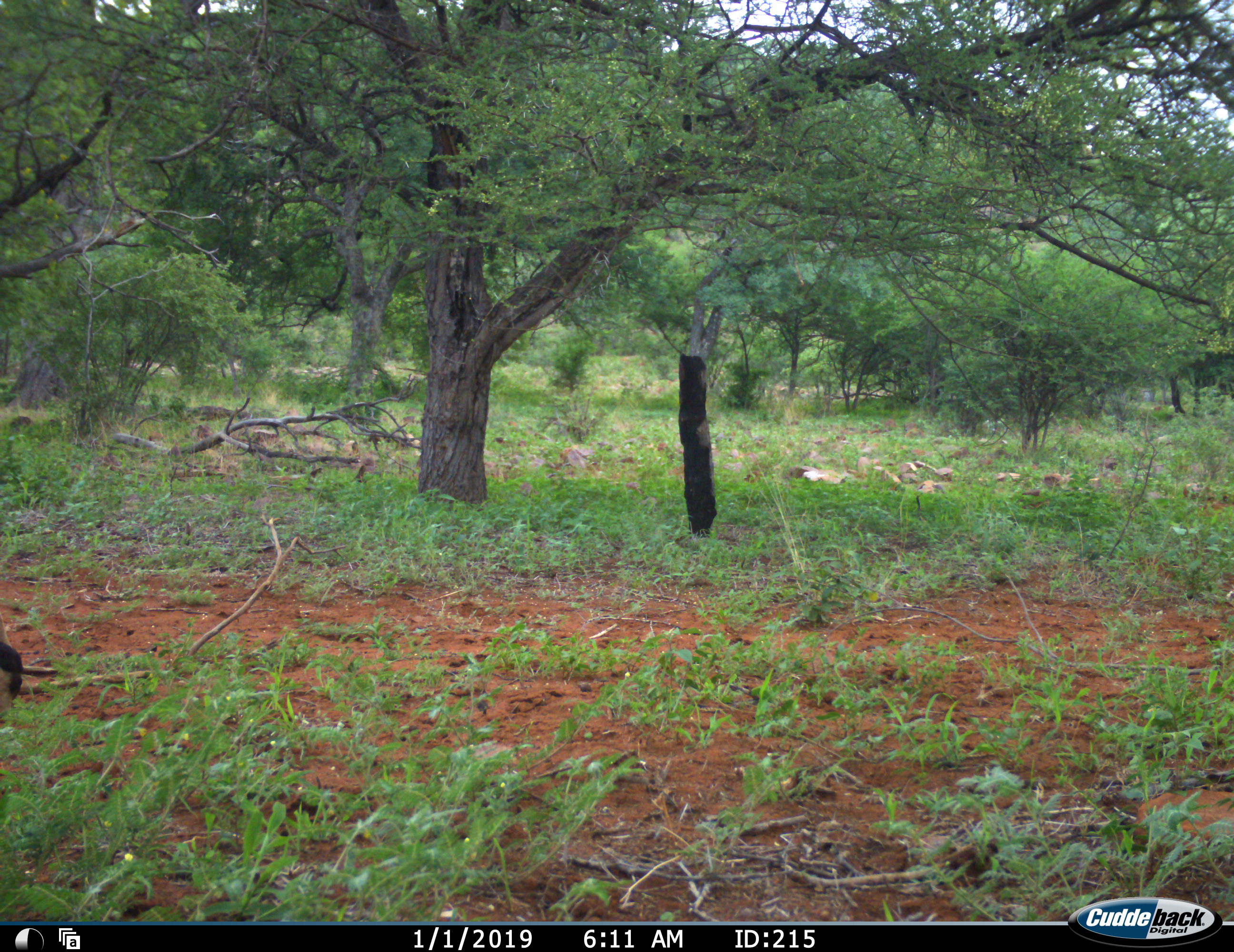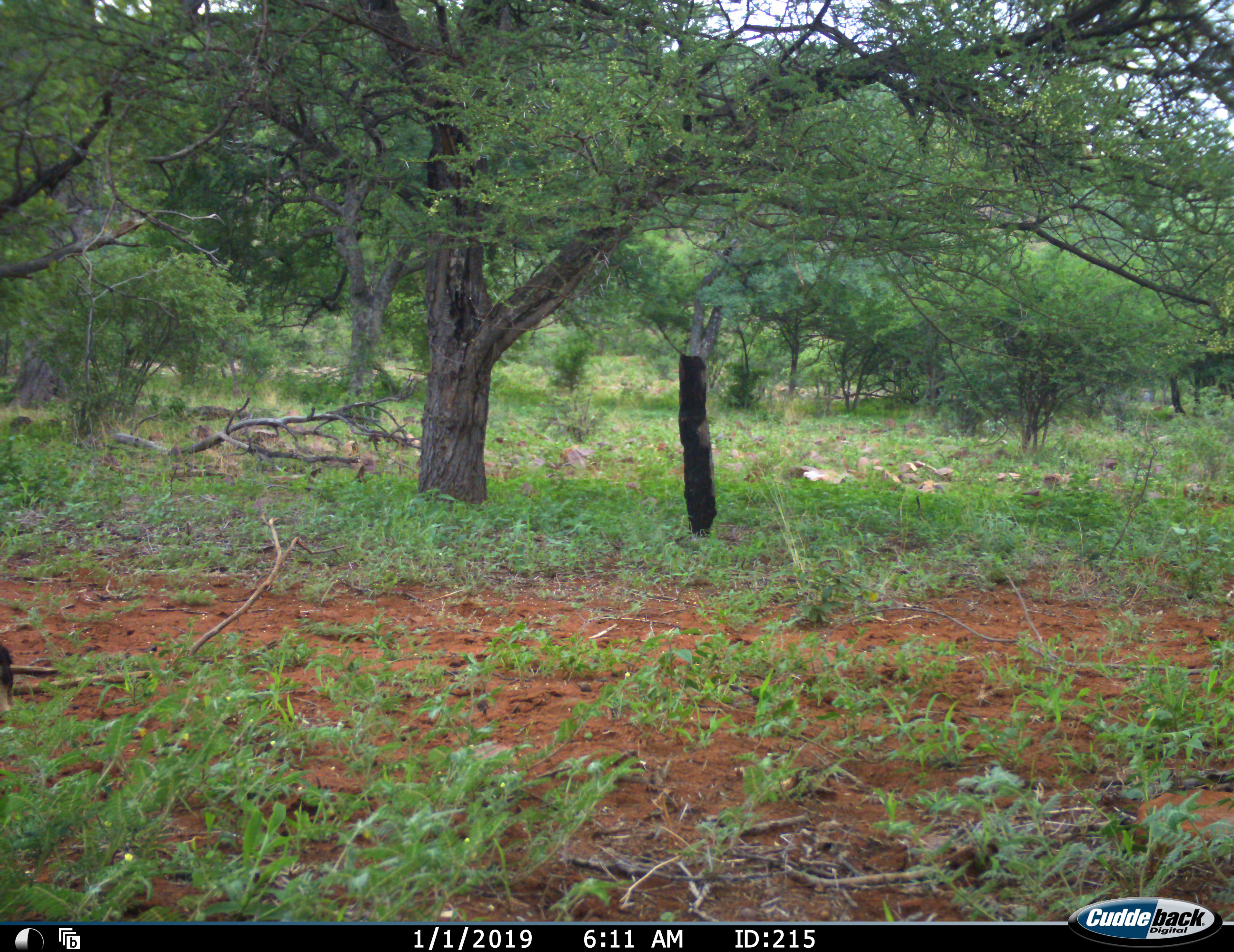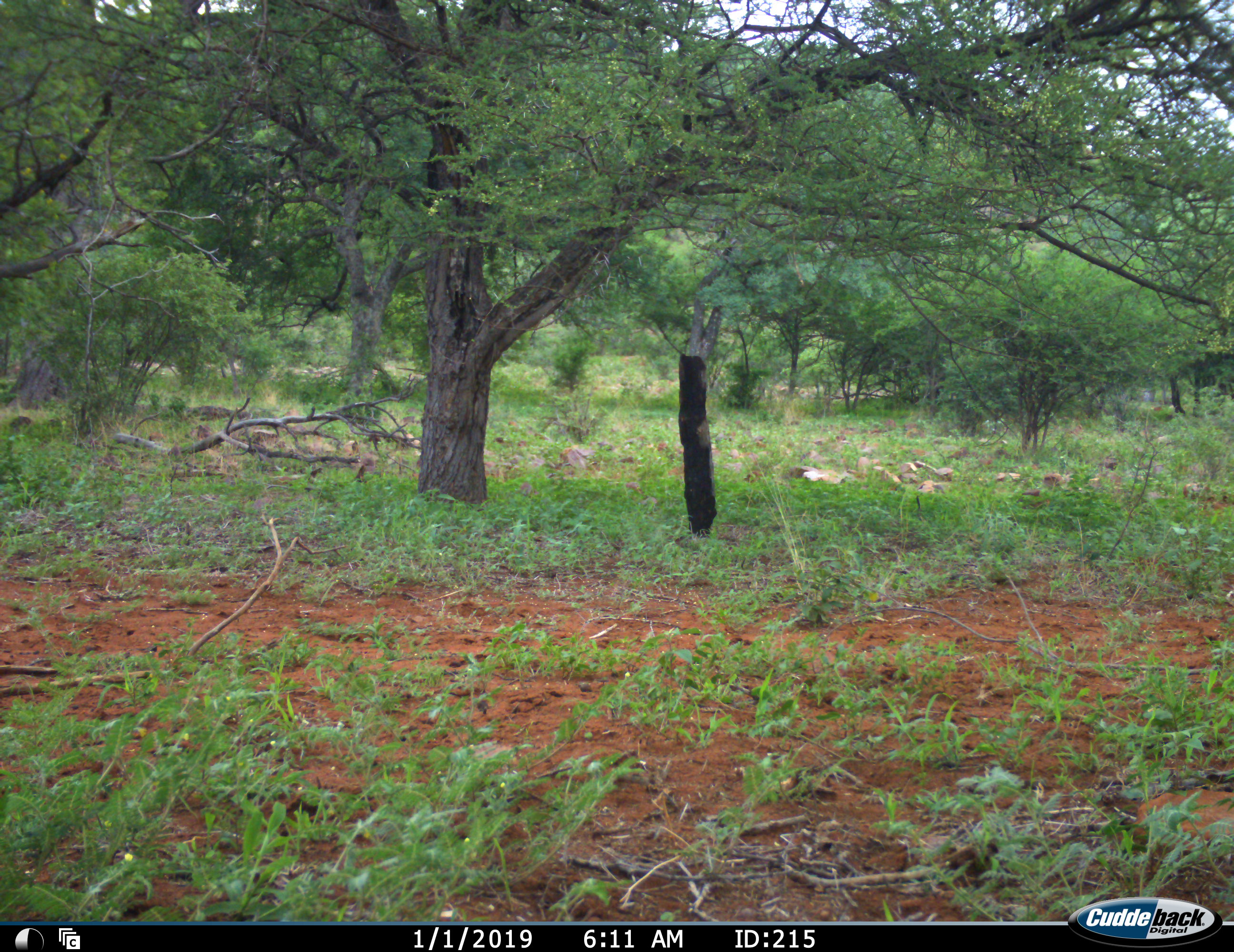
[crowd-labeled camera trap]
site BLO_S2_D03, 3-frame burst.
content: unidentified animal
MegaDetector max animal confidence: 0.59